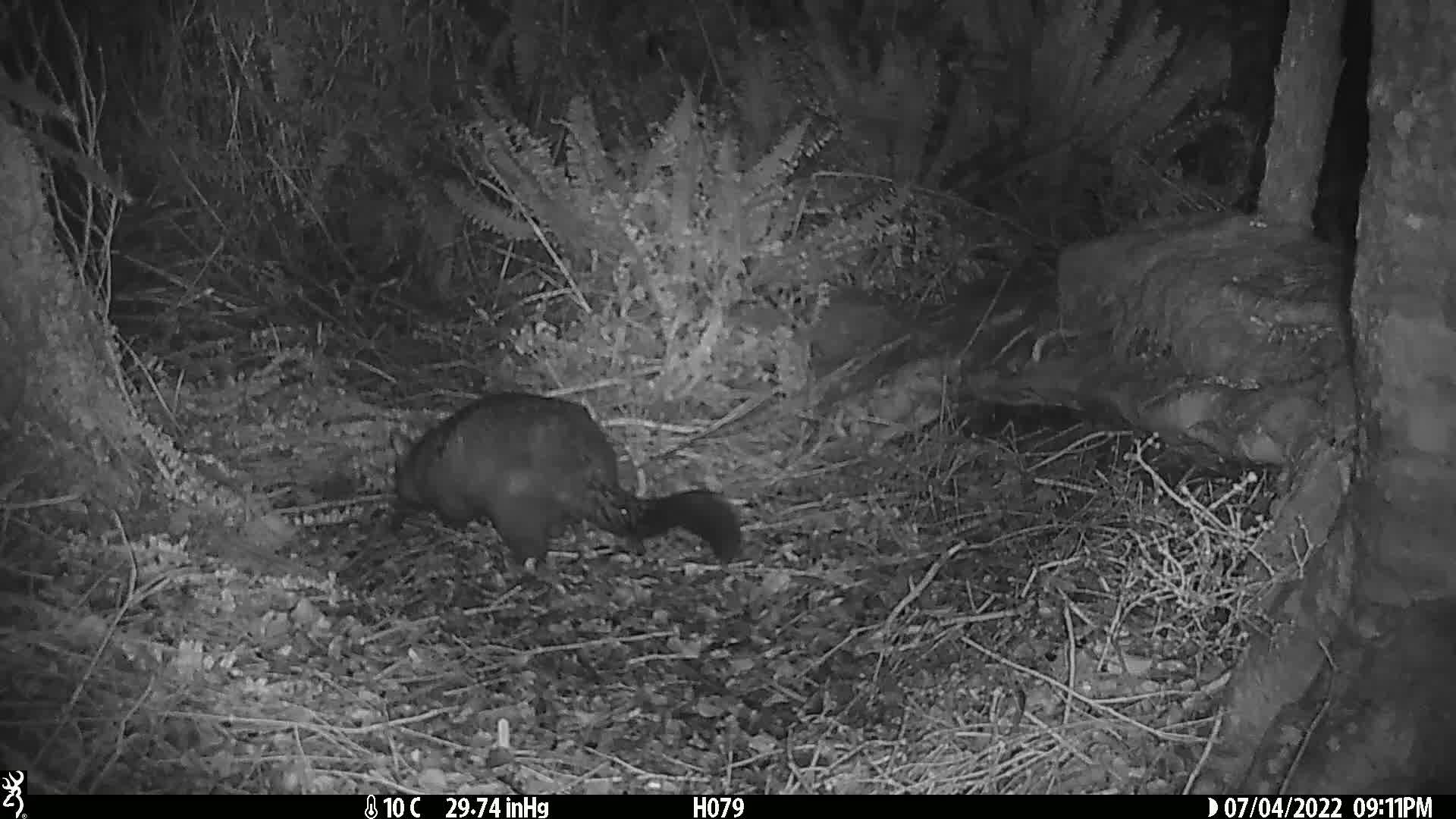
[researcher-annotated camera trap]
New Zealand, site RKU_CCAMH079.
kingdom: Animalia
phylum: Chordata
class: Mammalia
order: Diprotodontia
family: Phalangeridae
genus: Trichosurus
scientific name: Trichosurus vulpecula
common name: common brushtail possum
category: possum